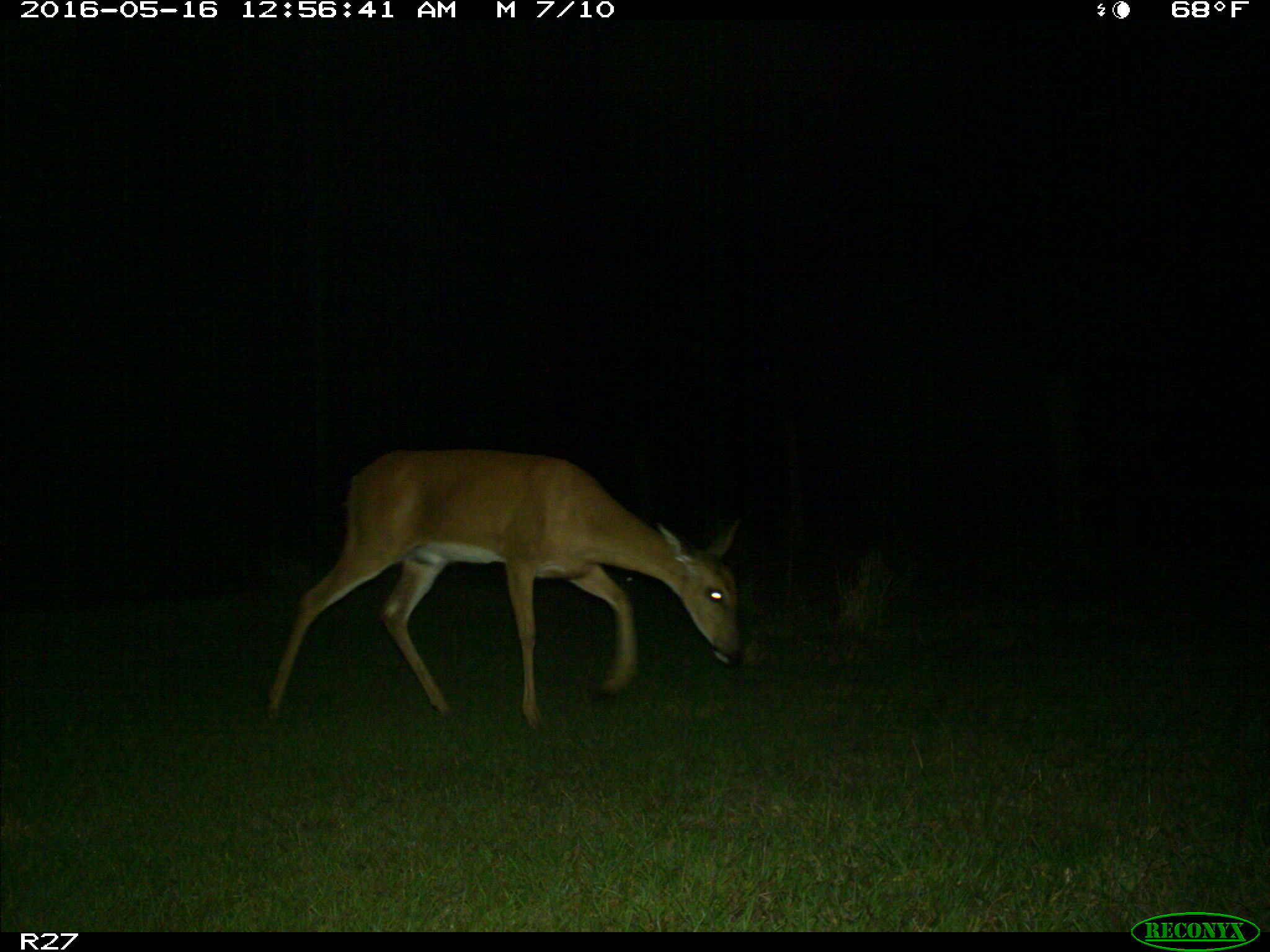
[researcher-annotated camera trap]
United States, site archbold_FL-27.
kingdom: Animalia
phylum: Chordata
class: Mammalia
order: Artiodactyla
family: Cervidae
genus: Odocoileus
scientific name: Odocoileus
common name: deer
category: unidentified deer